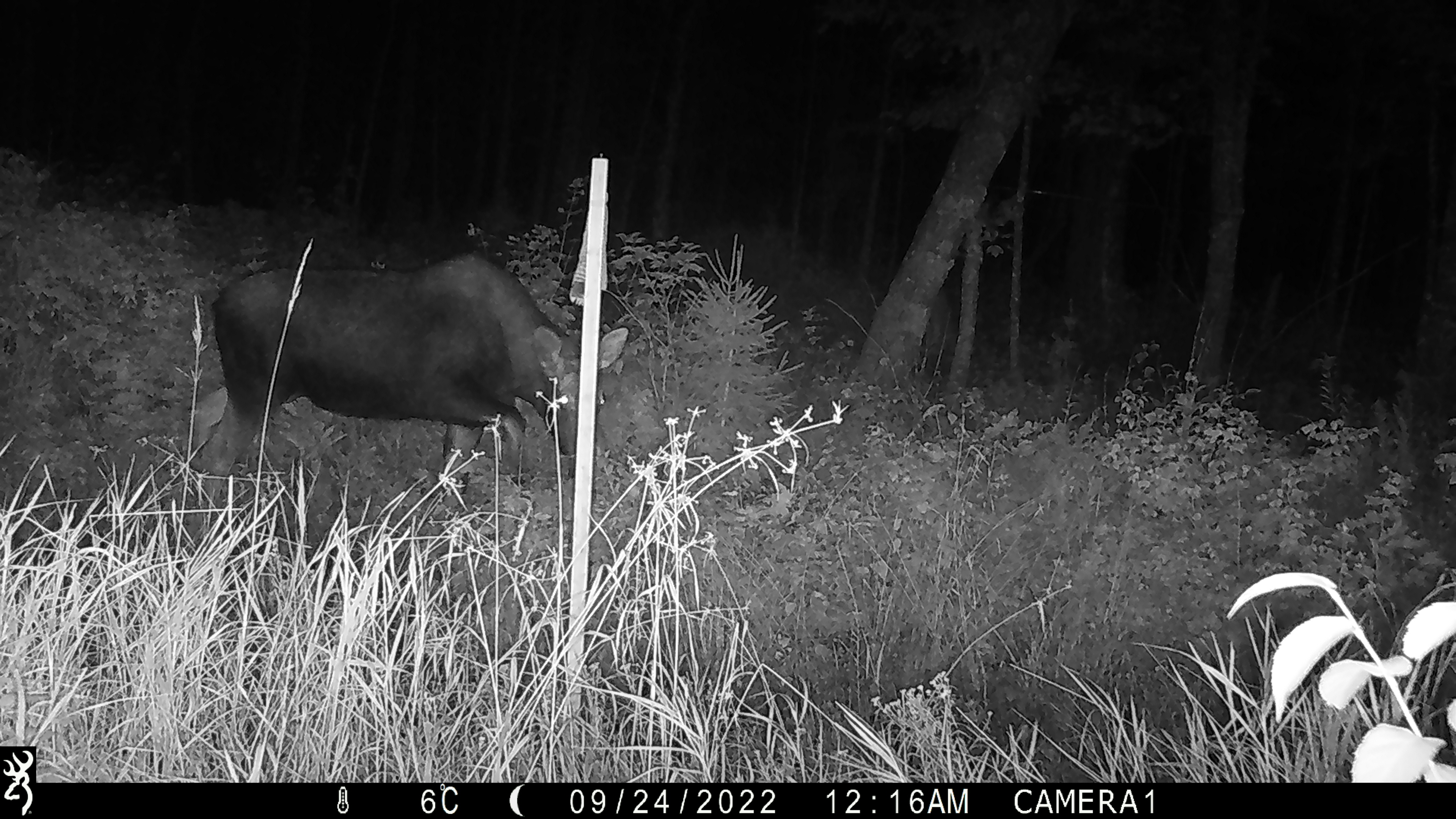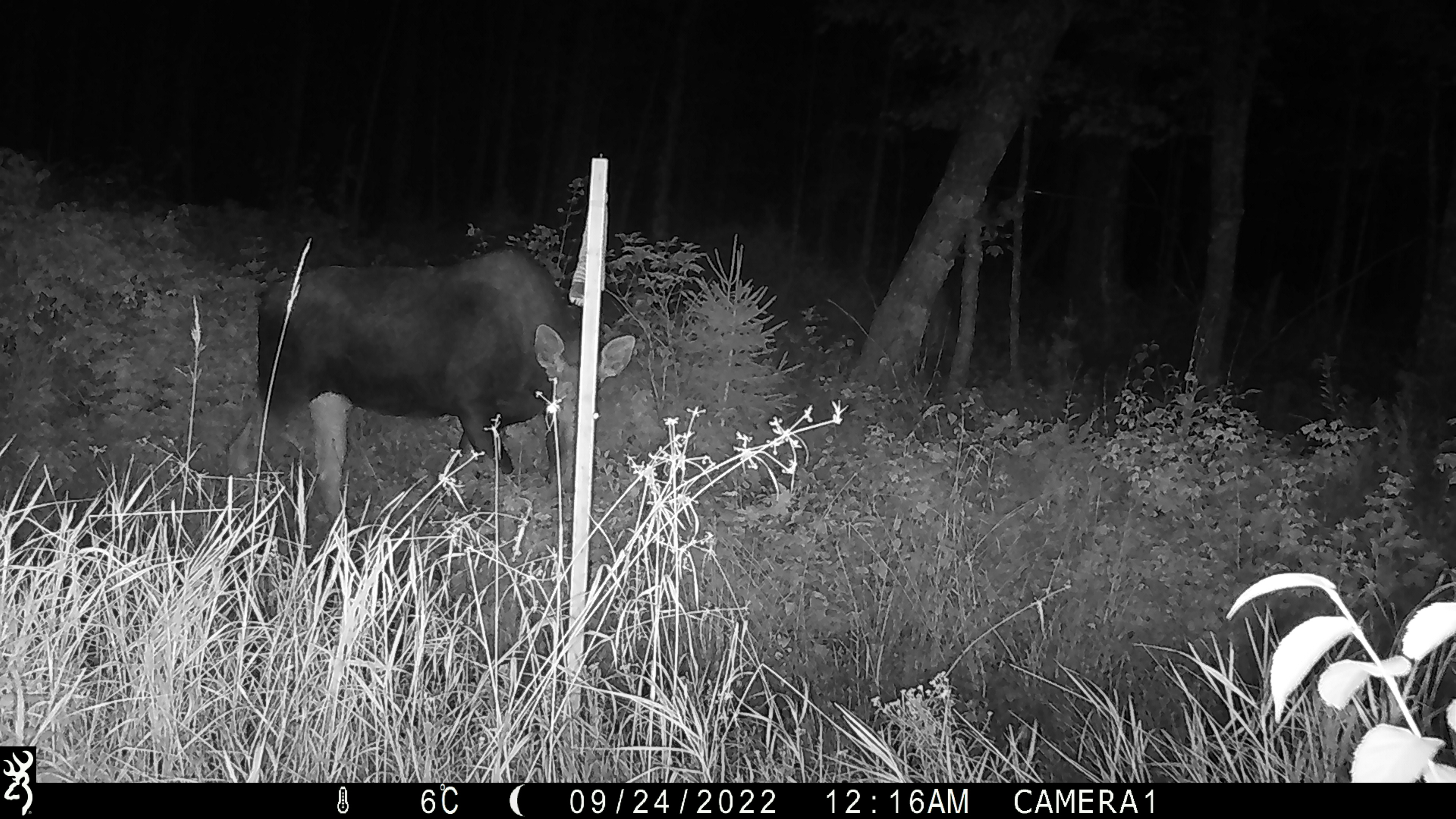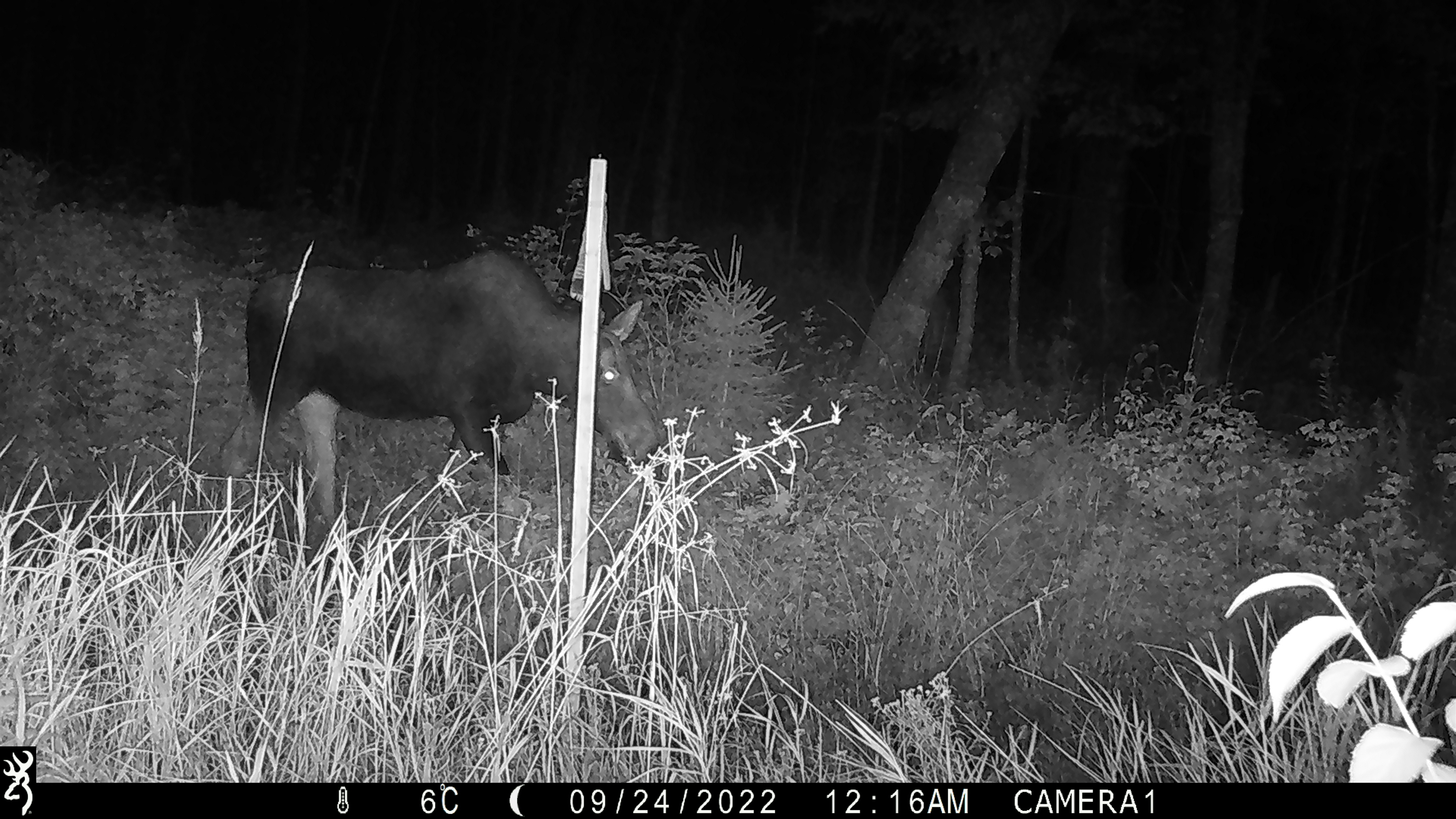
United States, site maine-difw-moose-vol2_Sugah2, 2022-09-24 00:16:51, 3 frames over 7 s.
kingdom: Animalia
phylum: Chordata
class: Mammalia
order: Artiodactyla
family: Cervidae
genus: Alces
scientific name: Alces alces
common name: moose